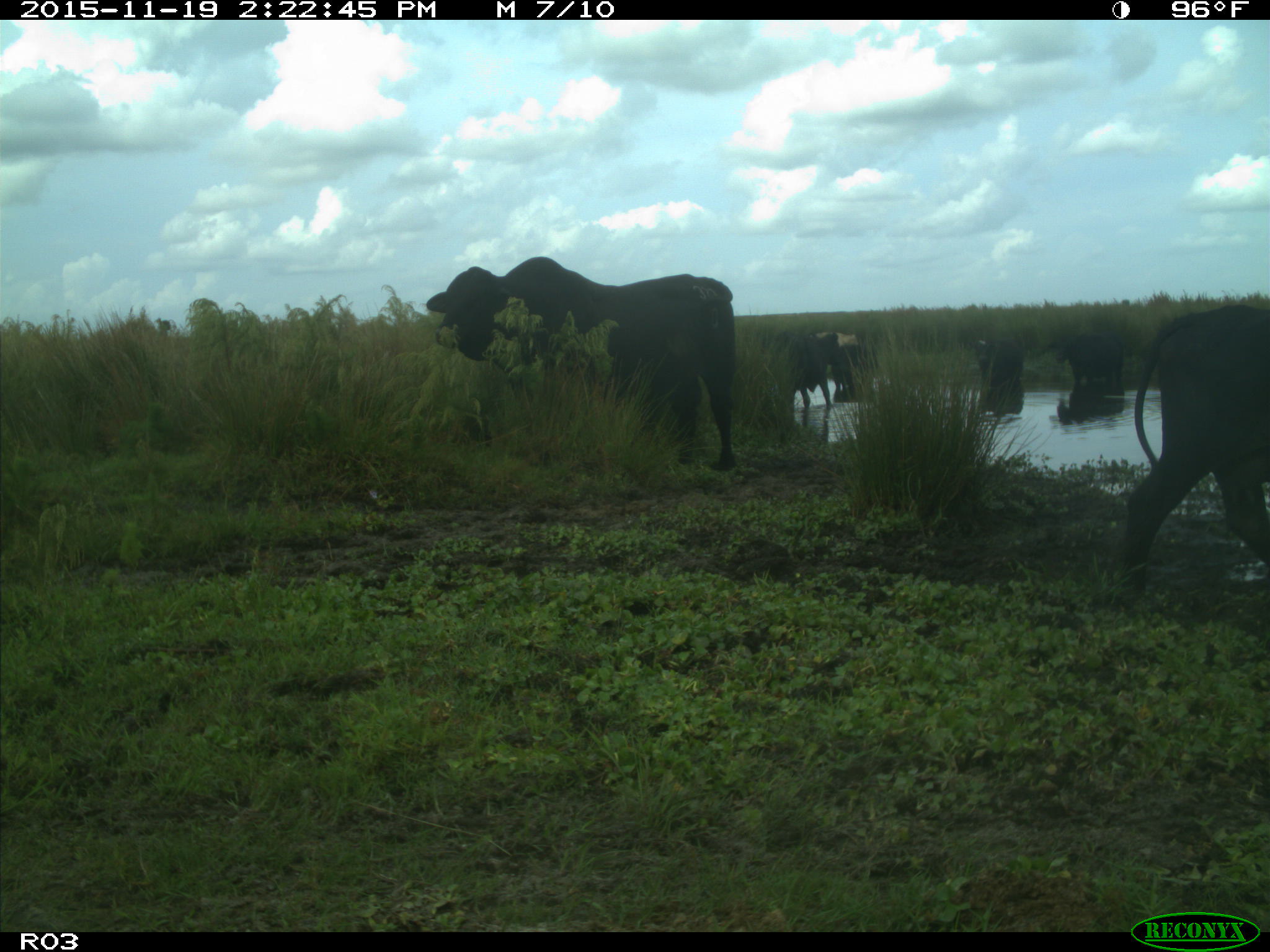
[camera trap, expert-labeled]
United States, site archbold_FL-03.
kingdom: Animalia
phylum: Chordata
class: Mammalia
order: Artiodactyla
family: Bovidae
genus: Bos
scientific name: Bos taurus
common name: domestic cow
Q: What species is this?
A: Bos taurus (domestic cow).